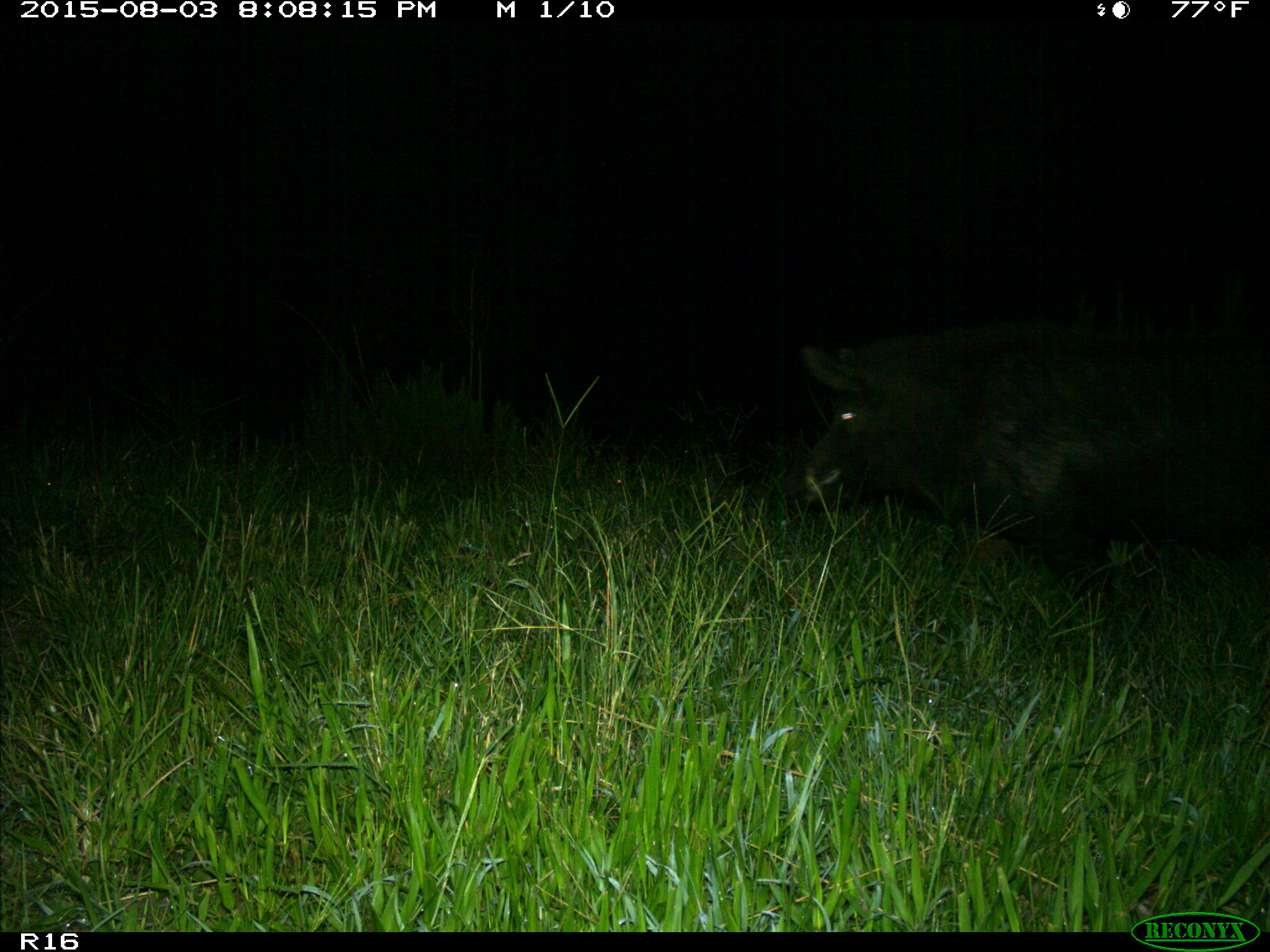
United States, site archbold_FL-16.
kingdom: Animalia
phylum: Chordata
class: Mammalia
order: Artiodactyla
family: Suidae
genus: Sus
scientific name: Sus scrofa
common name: wild boar